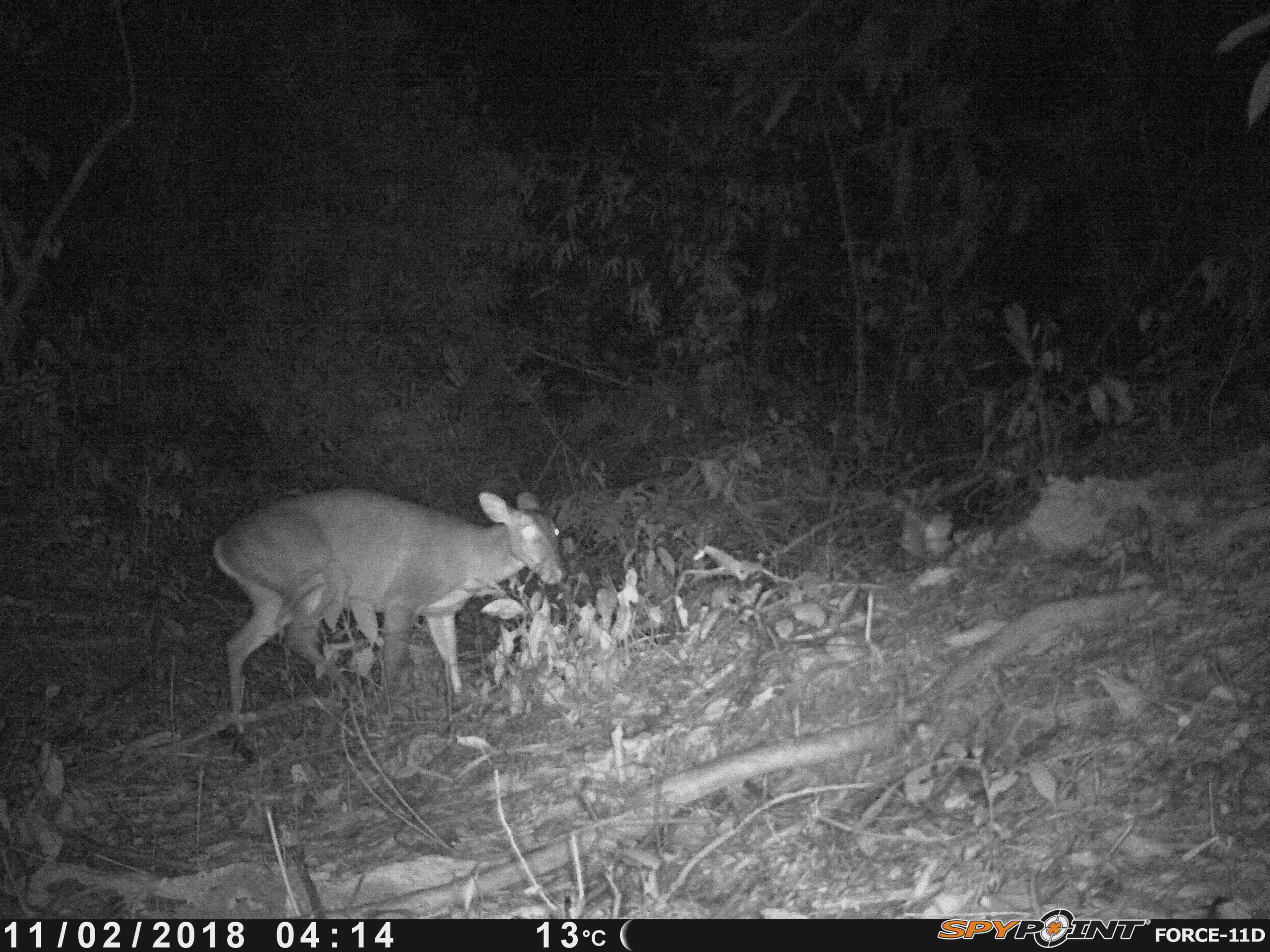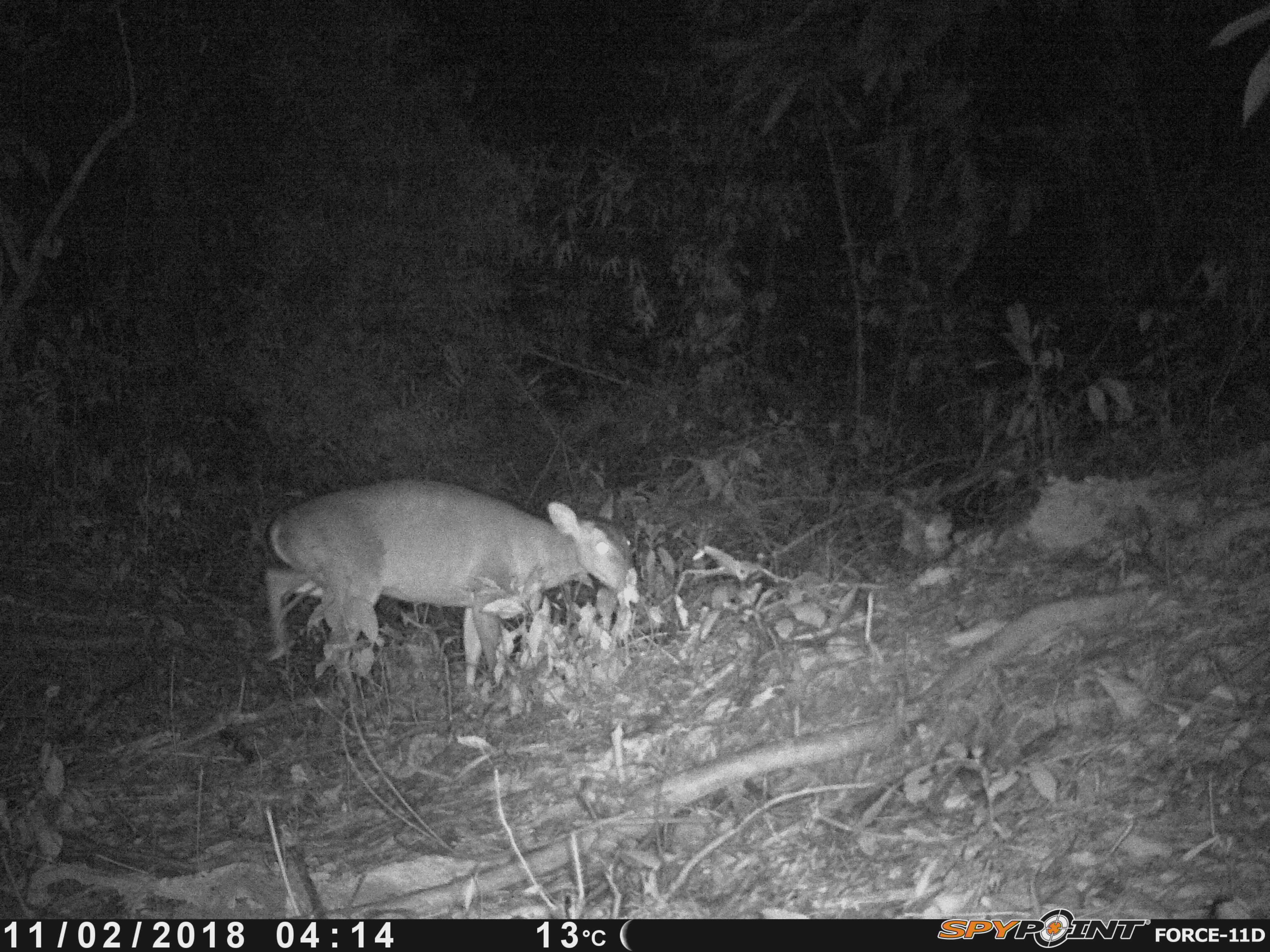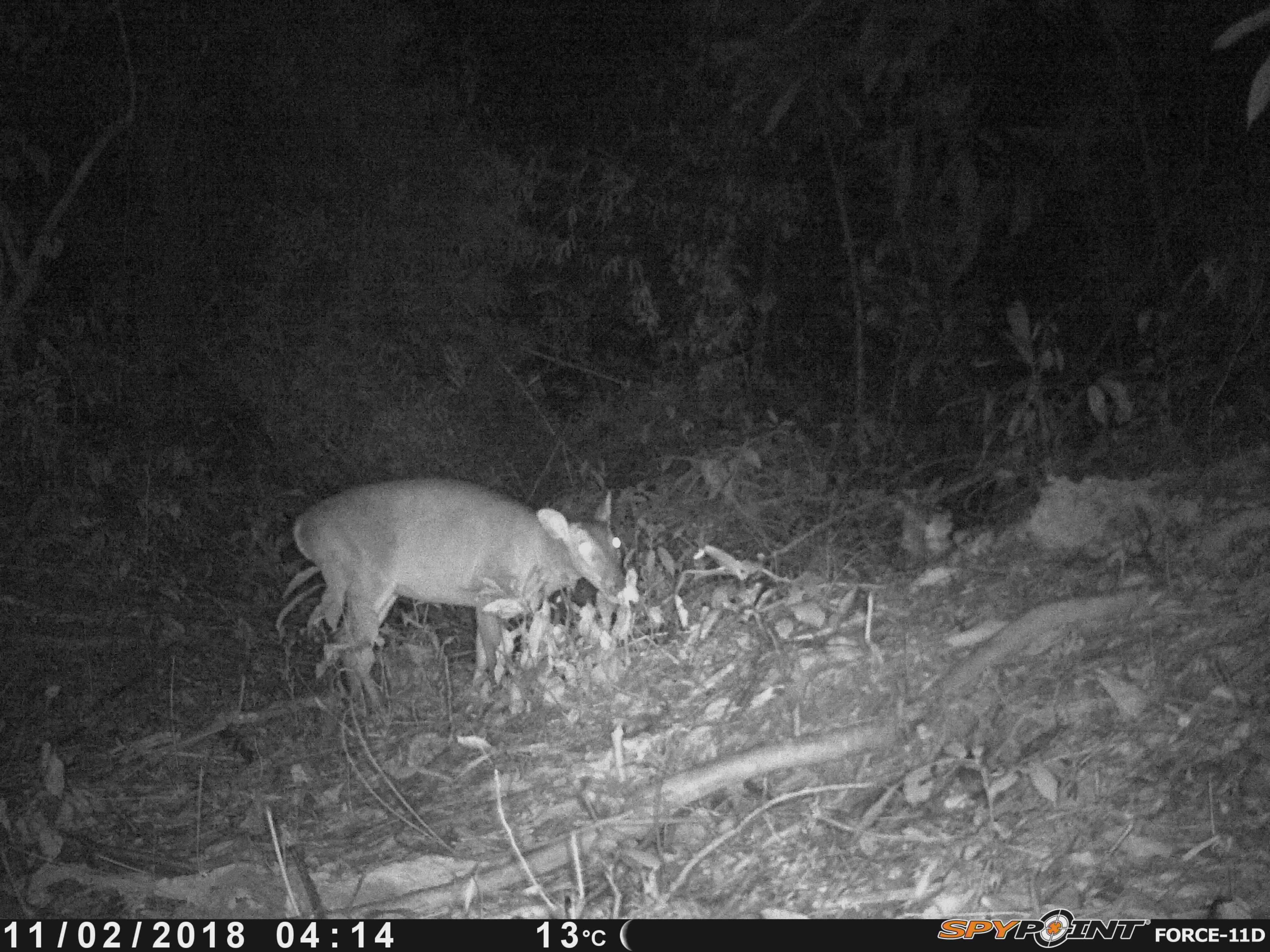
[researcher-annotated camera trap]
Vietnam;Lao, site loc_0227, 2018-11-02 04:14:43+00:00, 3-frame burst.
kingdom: Animalia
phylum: Chordata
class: Mammalia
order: Artiodactyla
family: Cervidae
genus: Muntiacus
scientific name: Muntiacus vuquangensis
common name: large-antlered muntjac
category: large antlered muntjac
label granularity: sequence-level